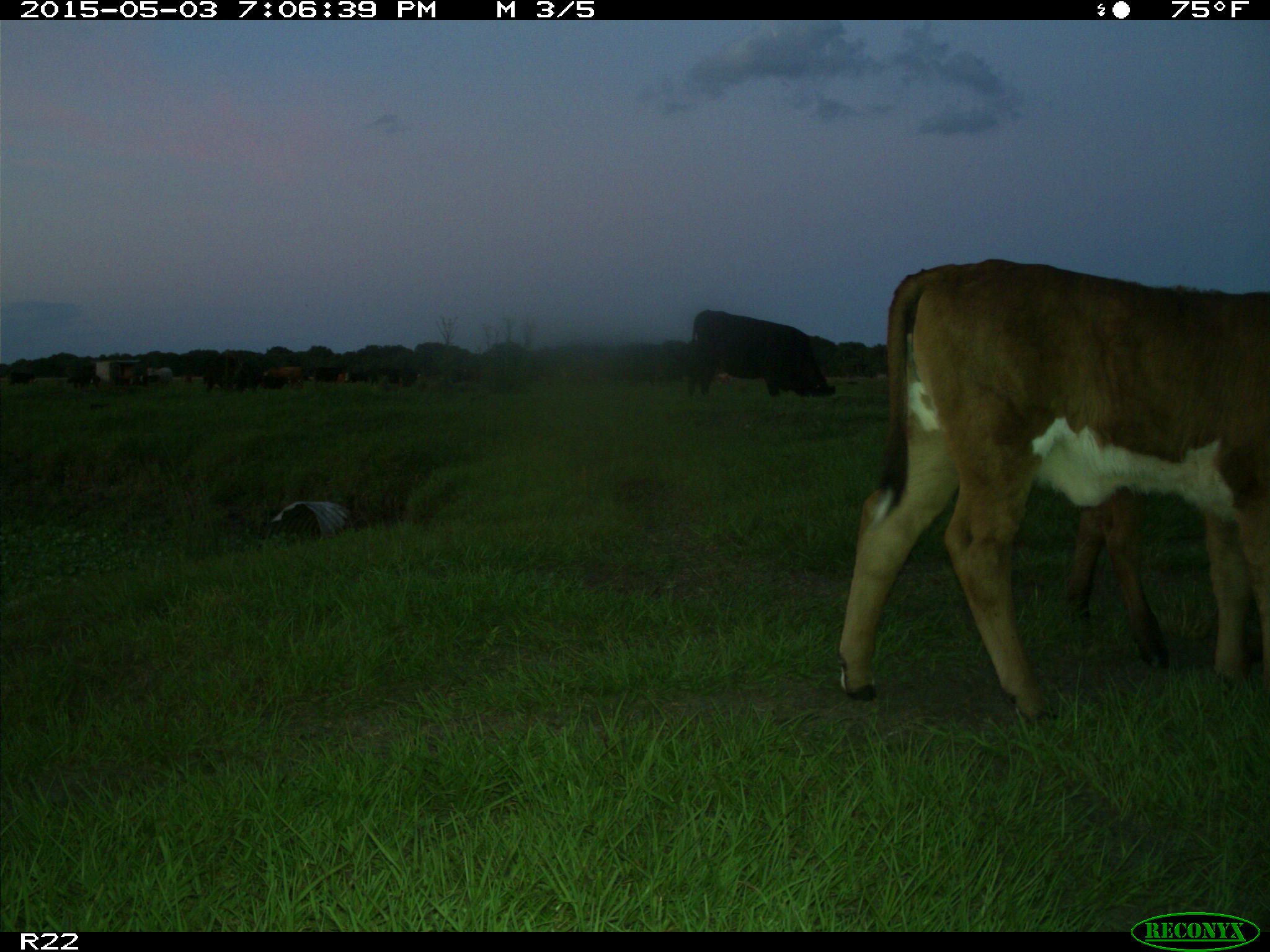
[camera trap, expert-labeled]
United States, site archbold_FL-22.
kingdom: Animalia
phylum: Chordata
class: Mammalia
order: Artiodactyla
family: Bovidae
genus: Bos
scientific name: Bos taurus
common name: domestic cow